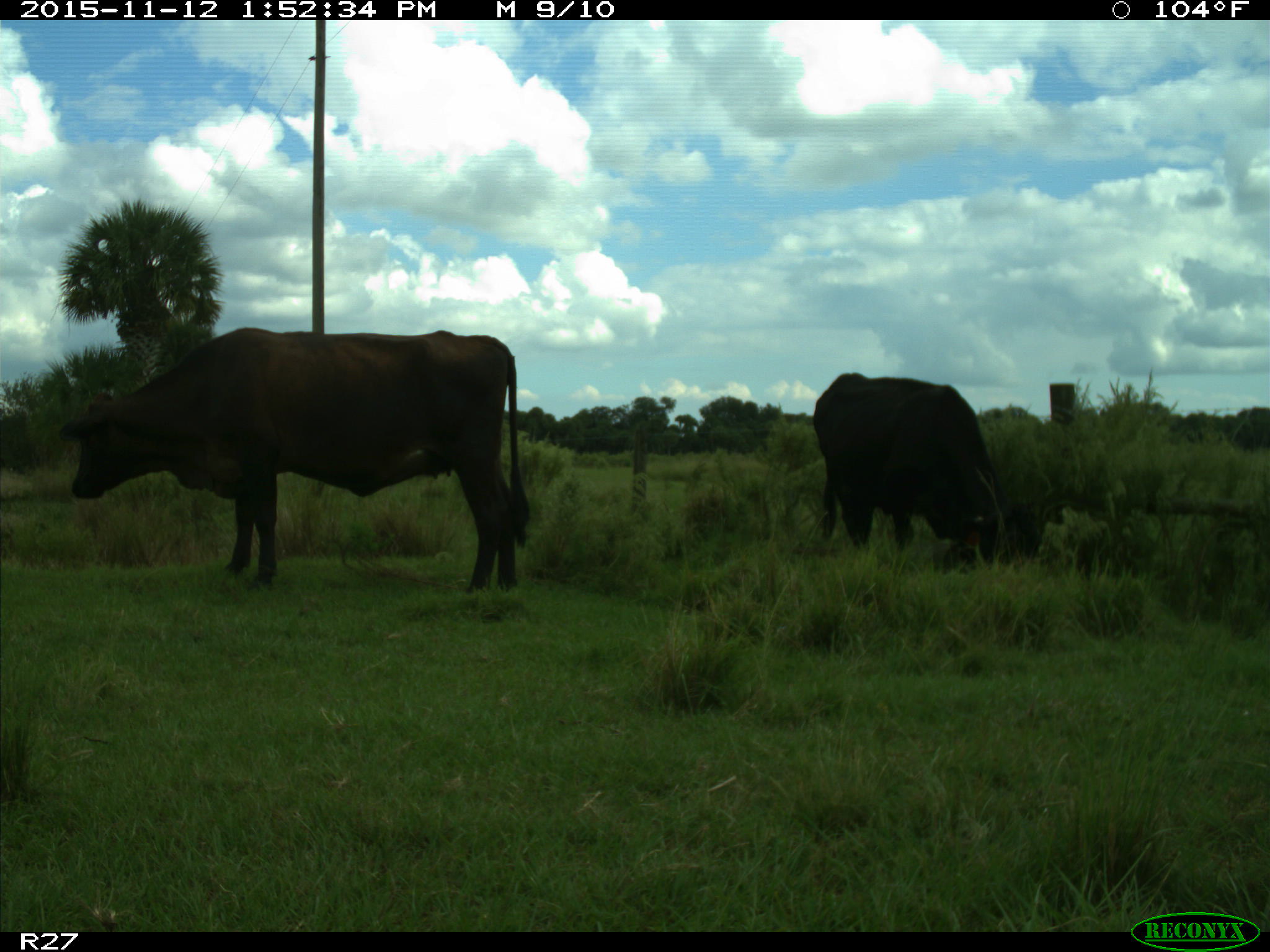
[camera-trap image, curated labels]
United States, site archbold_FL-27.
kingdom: Animalia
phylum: Chordata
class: Mammalia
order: Artiodactyla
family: Bovidae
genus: Bos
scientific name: Bos taurus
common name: domestic cow